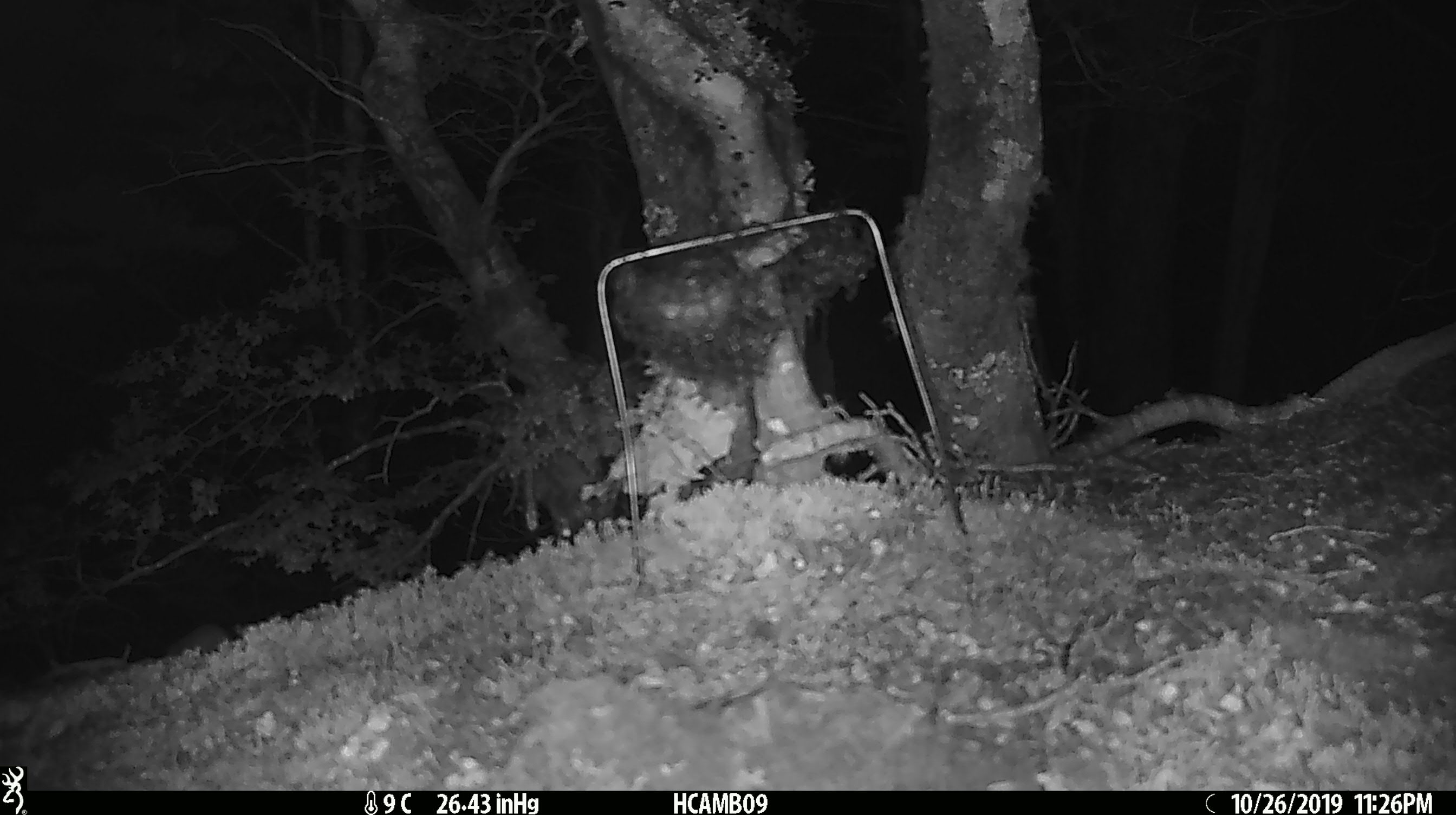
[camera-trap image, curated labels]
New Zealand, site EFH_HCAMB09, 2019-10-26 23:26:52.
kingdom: Animalia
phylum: Chordata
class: Mammalia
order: Rodentia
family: Muridae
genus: Mus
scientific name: Mus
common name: mouse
Mouse (Mus).